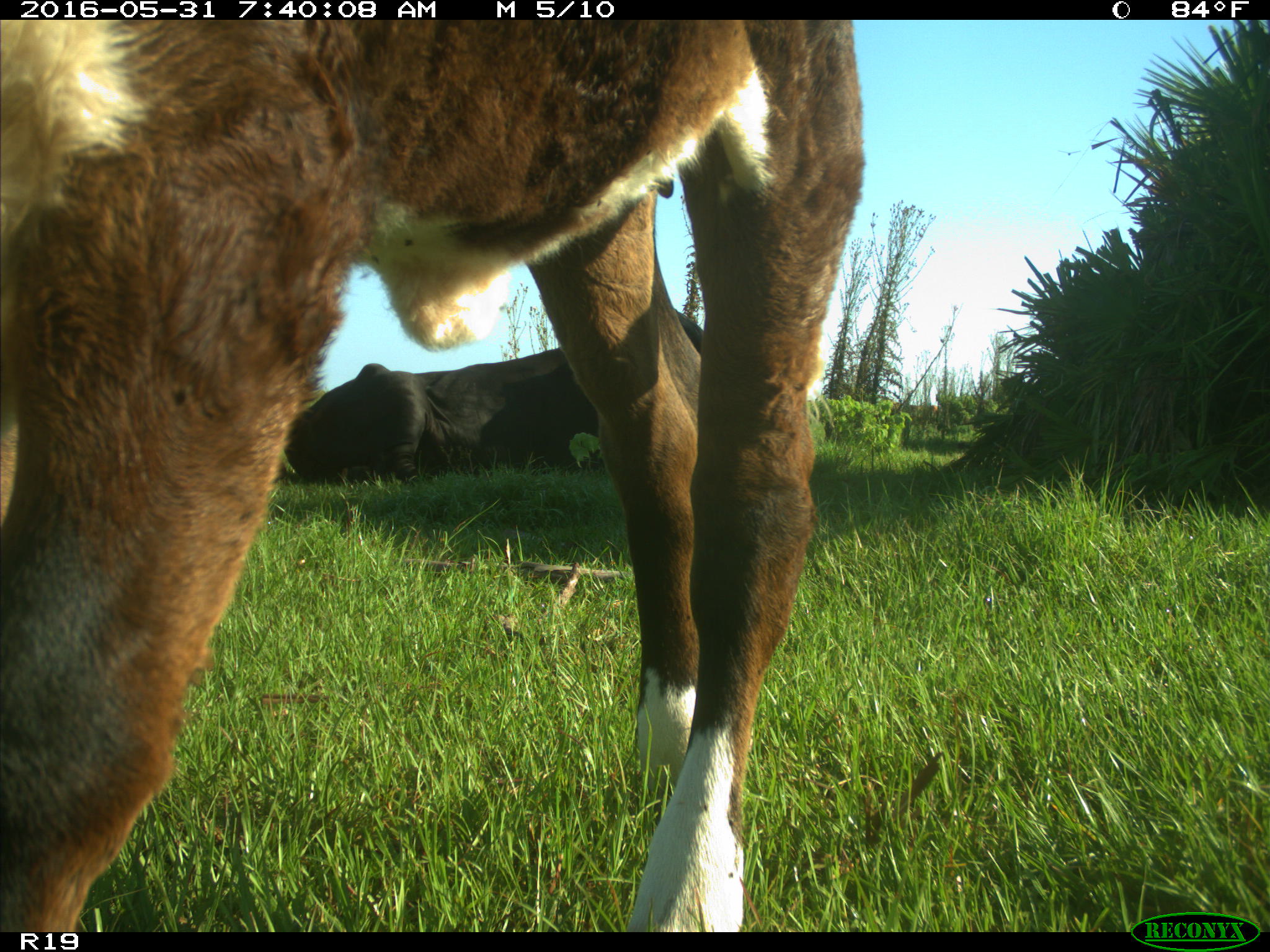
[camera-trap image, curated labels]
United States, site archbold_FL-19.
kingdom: Animalia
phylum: Chordata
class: Mammalia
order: Artiodactyla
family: Bovidae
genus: Bos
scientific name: Bos taurus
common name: domestic cow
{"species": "Bos taurus (domestic cow)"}